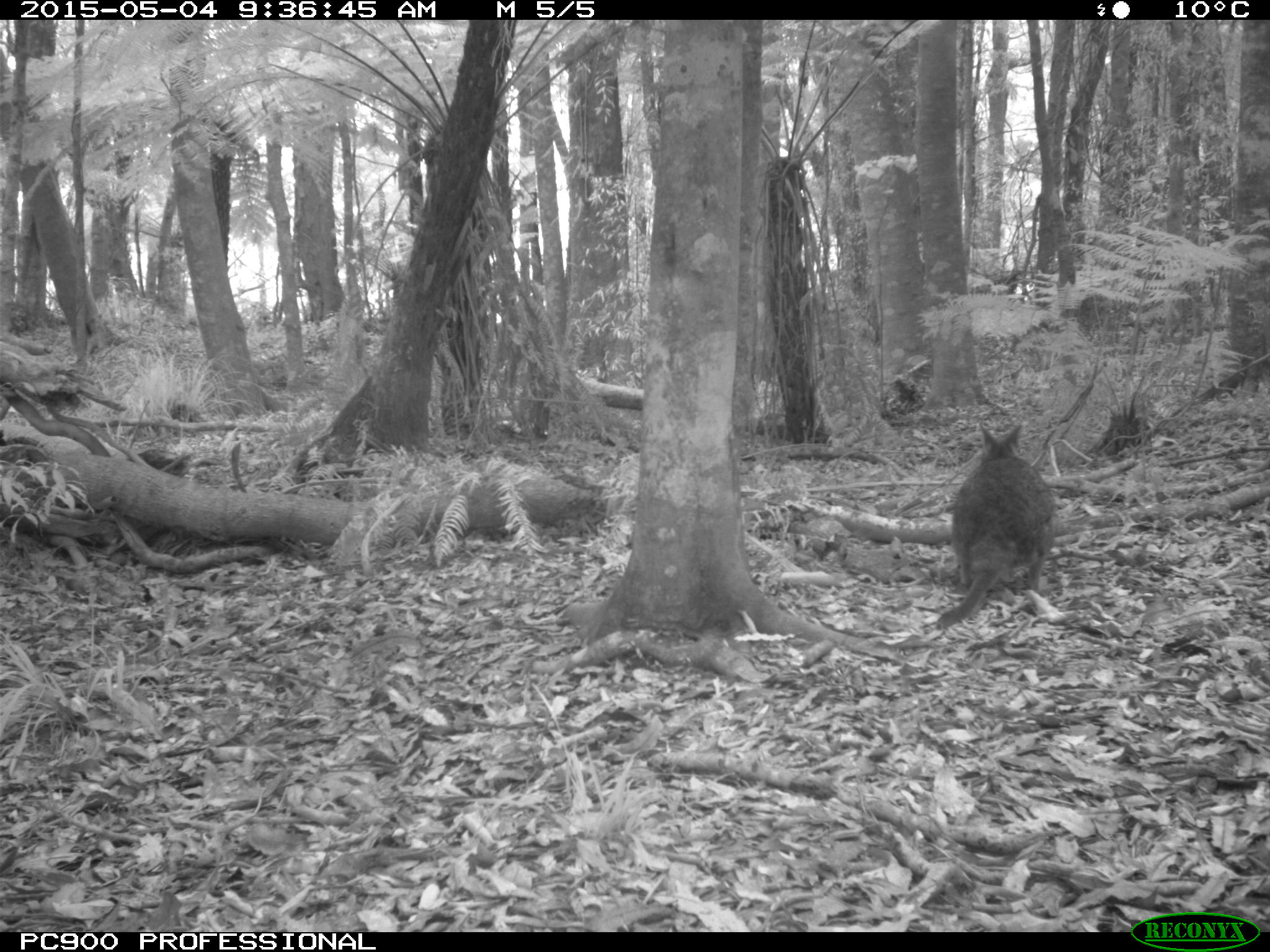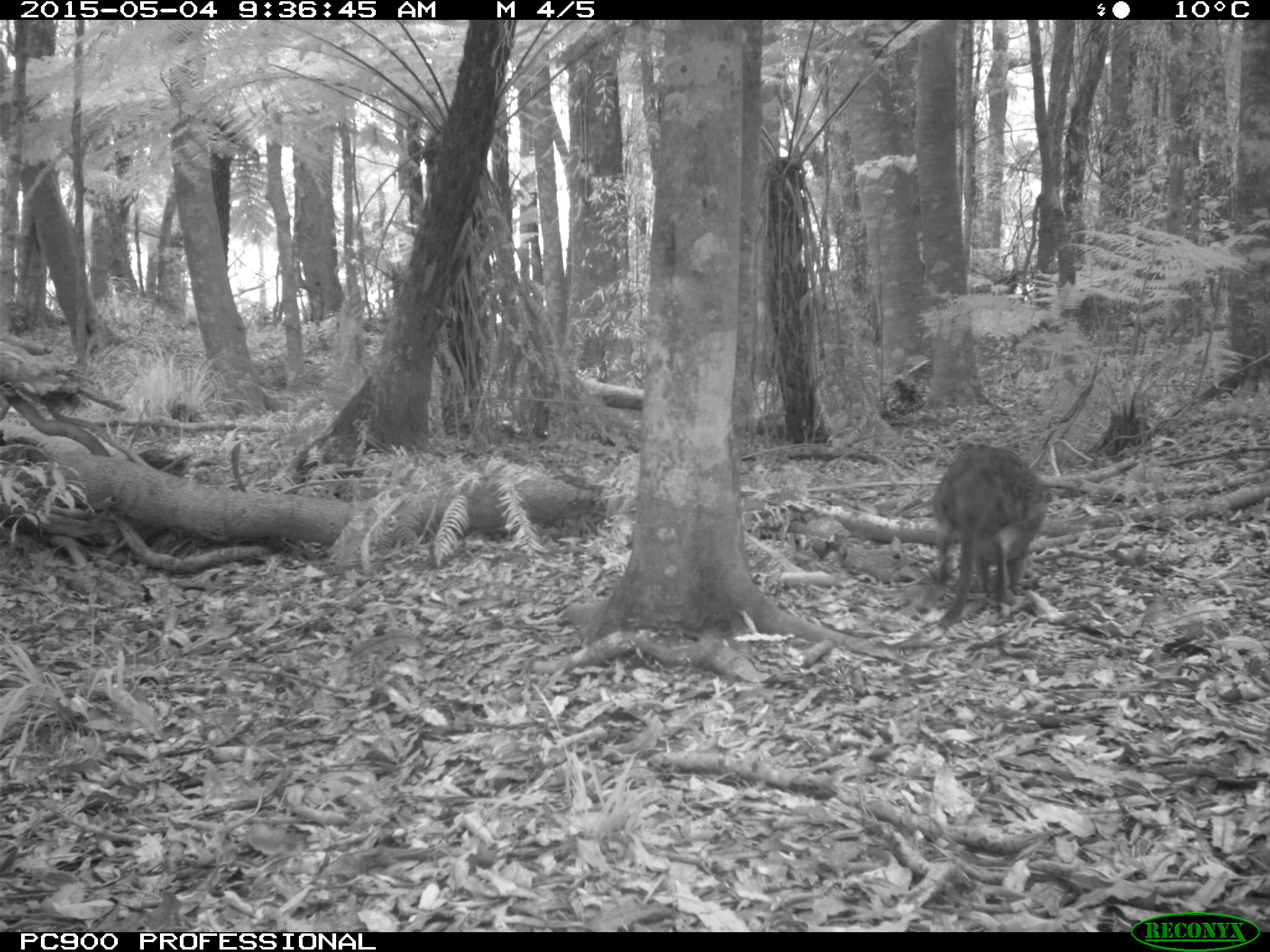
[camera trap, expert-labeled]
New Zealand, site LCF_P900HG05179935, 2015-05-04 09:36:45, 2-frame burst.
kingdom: Animalia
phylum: Chordata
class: Mammalia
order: Diprotodontia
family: Macropodidae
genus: Notamacropus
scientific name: Notamacropus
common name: wallaby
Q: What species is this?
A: Wallaby (Notamacropus).